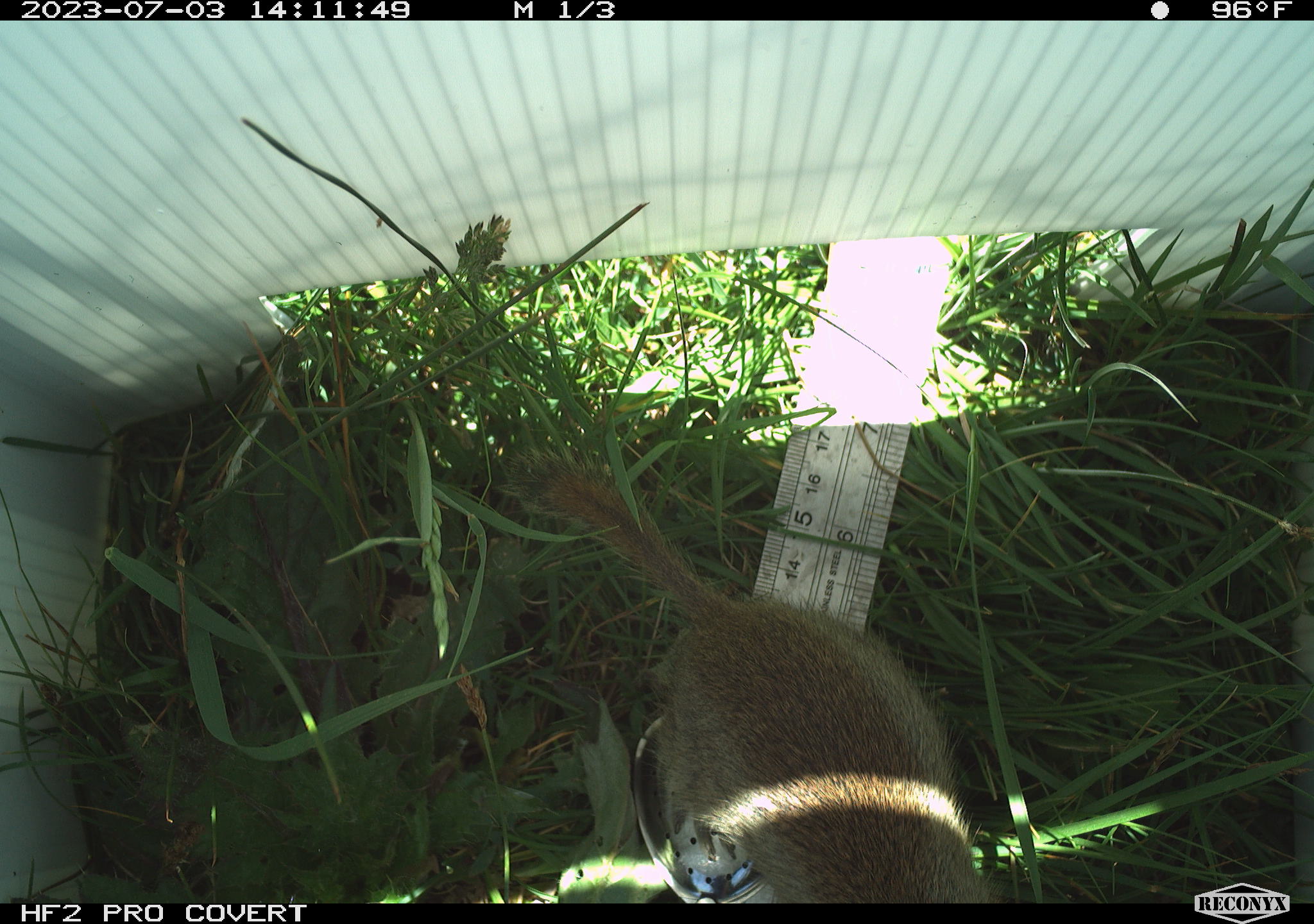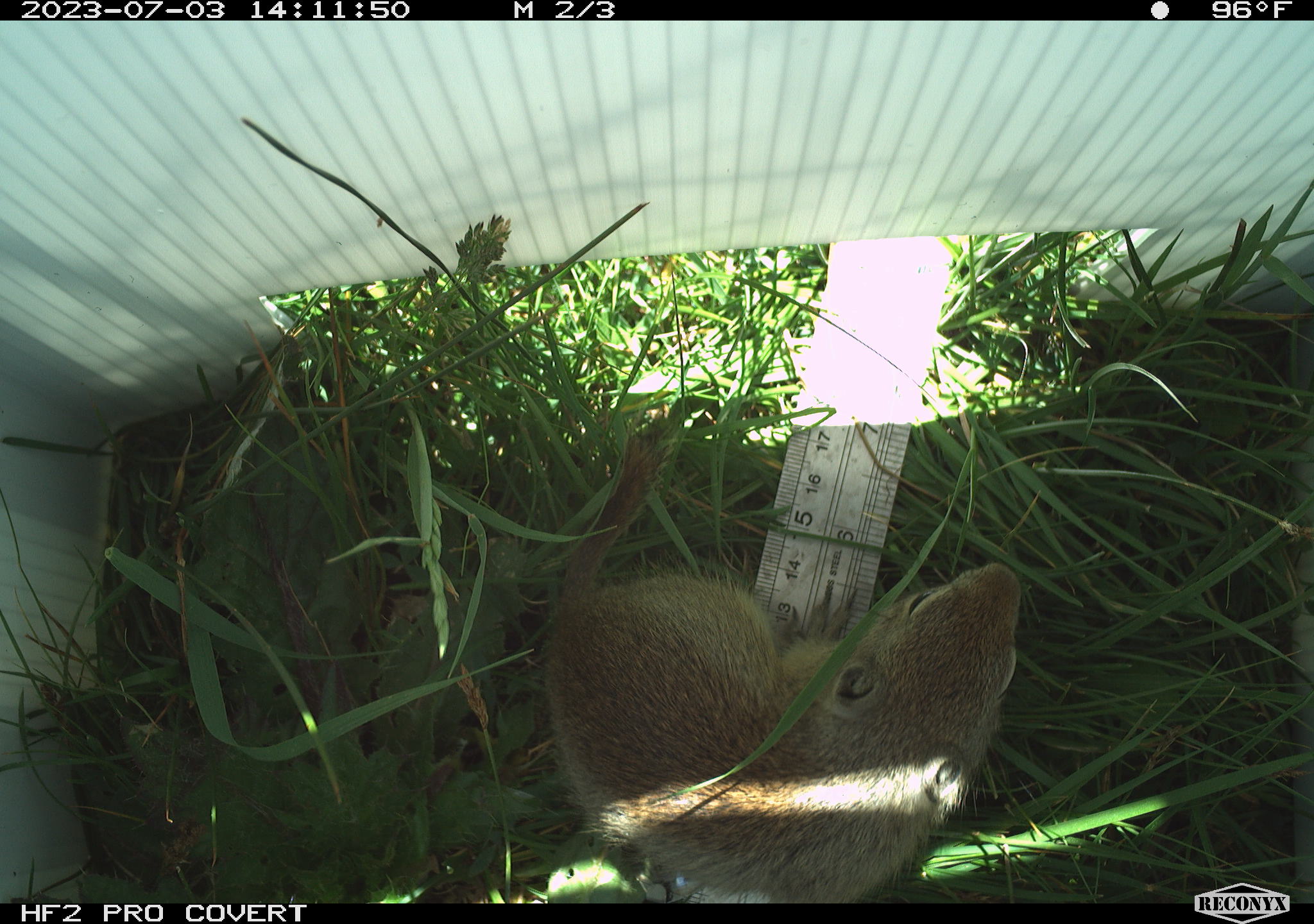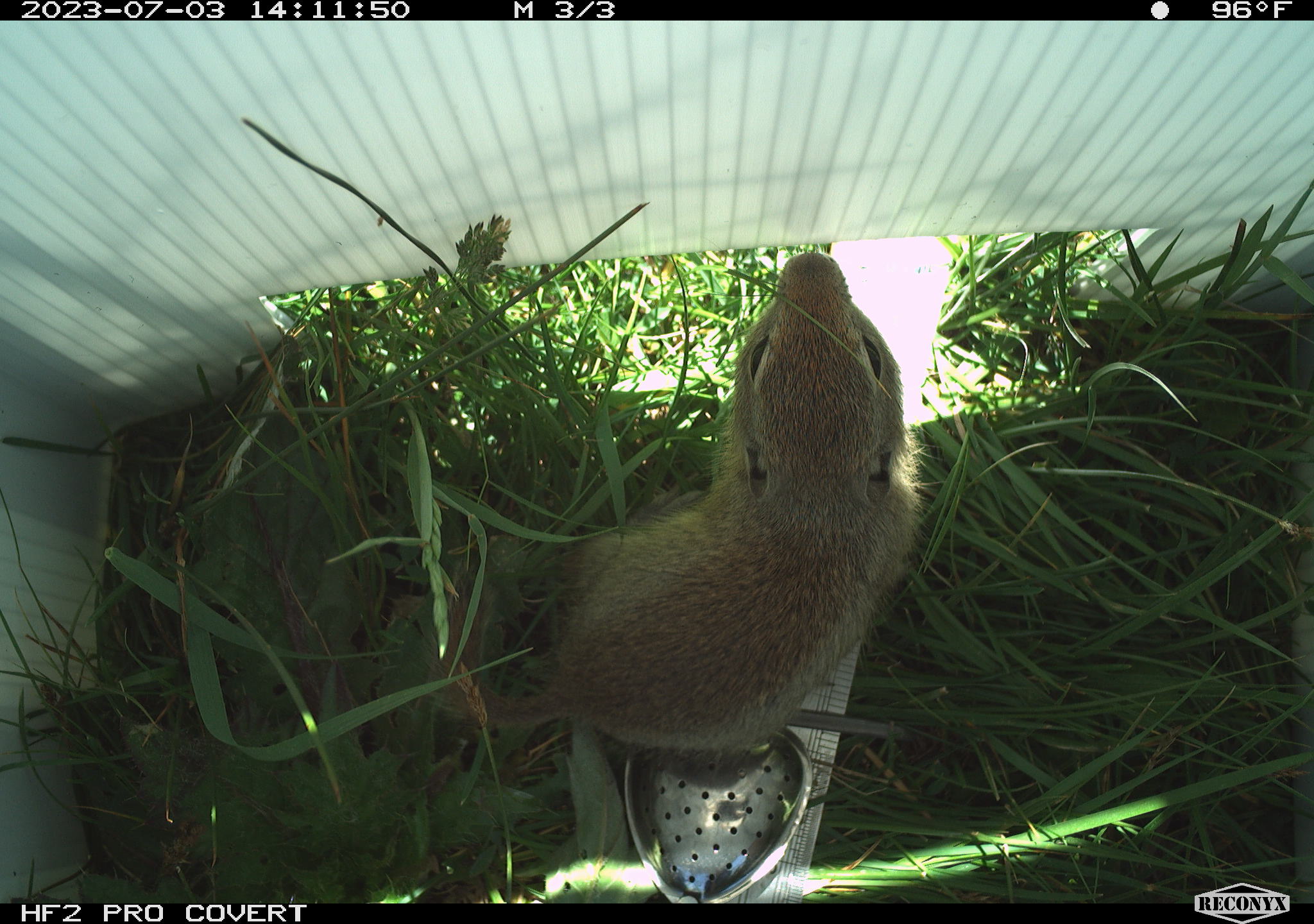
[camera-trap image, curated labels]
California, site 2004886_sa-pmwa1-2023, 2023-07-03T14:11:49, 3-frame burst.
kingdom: Animalia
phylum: Chordata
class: Mammalia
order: Rodentia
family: Sciuridae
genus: Urocitellus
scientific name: Urocitellus beldingi beldingi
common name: belding's ground squirrel